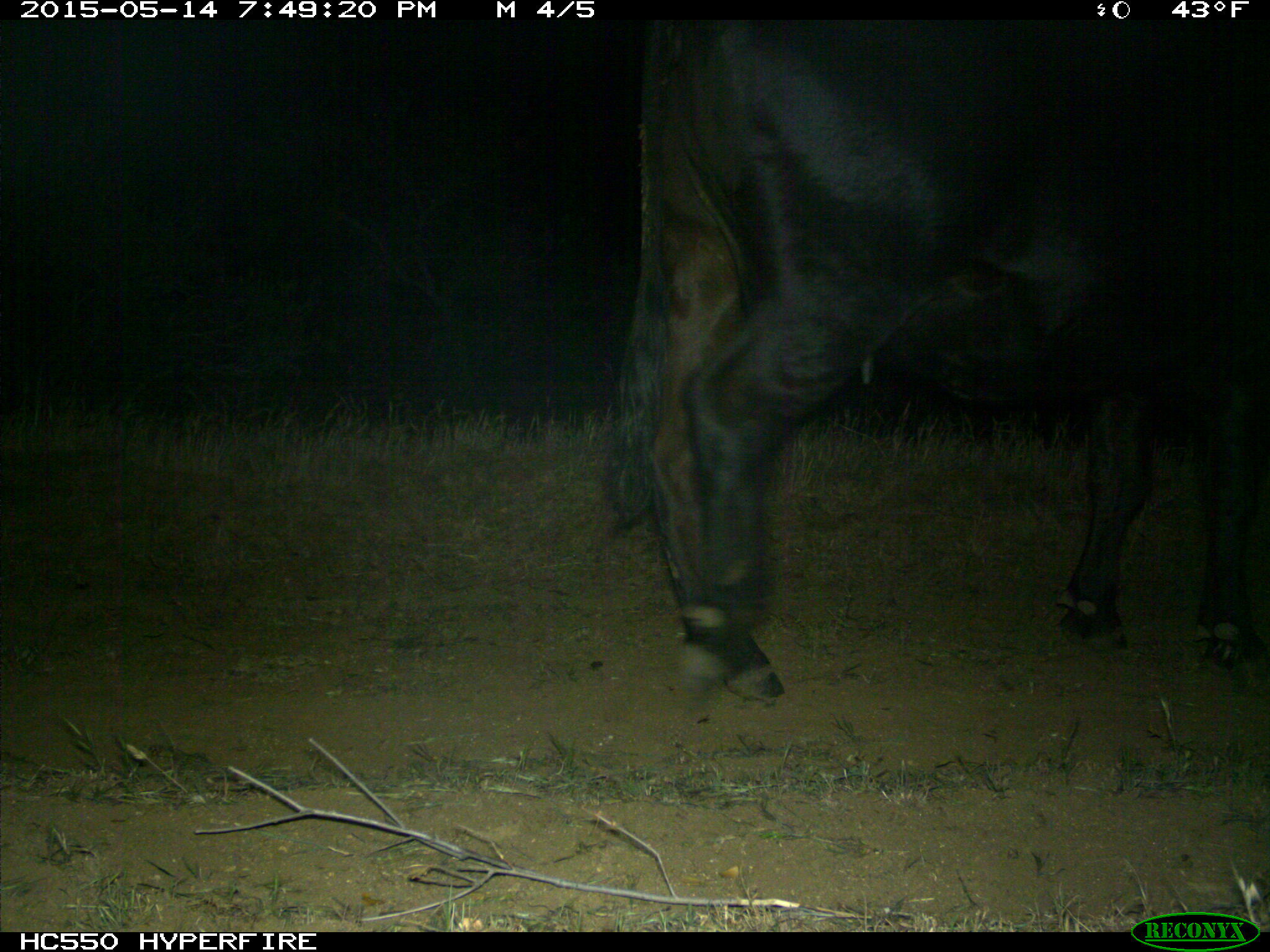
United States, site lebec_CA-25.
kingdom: Animalia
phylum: Chordata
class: Mammalia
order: Artiodactyla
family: Bovidae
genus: Bos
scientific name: Bos taurus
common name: domestic cow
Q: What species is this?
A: Bos taurus (domestic cow).